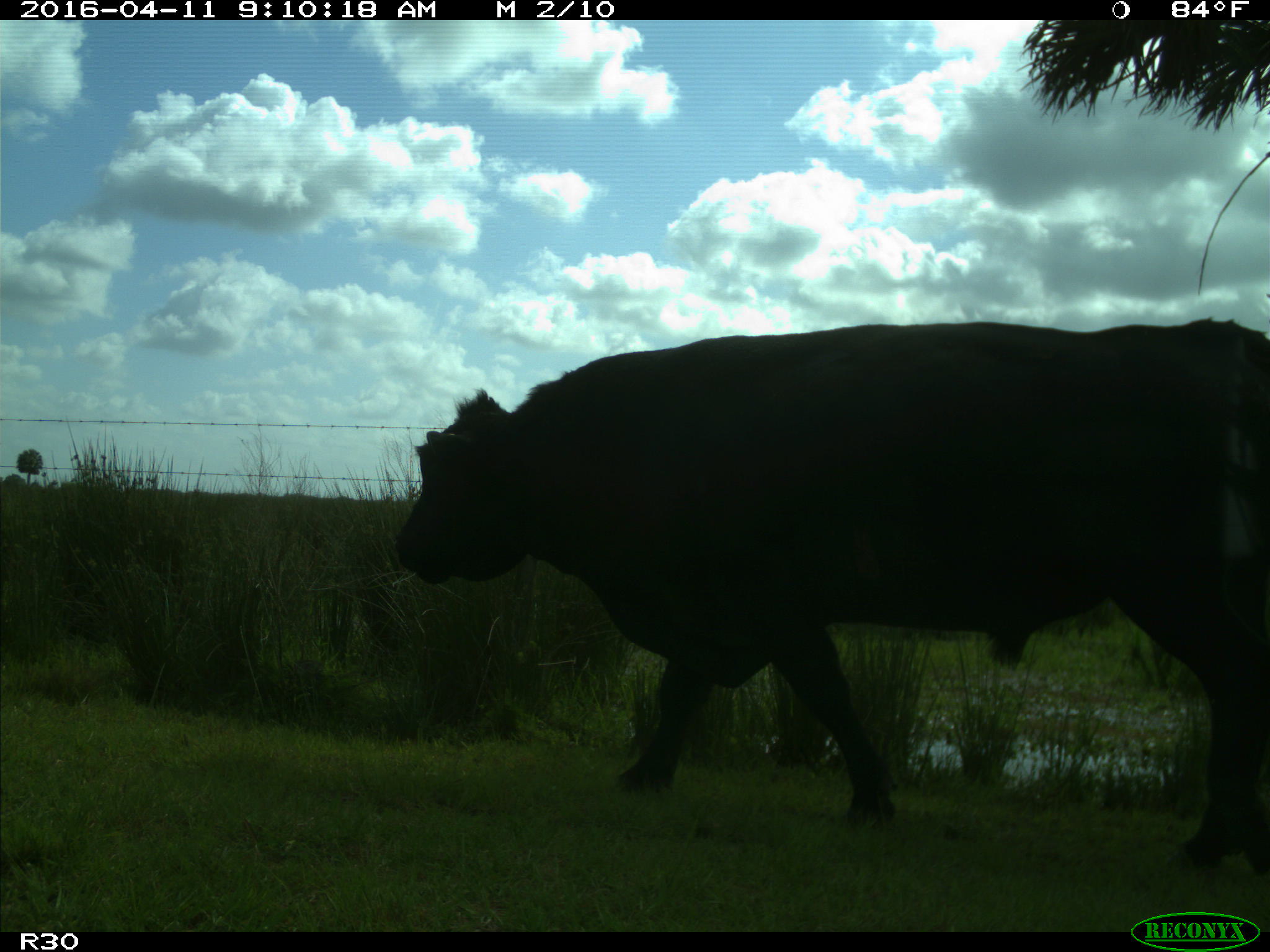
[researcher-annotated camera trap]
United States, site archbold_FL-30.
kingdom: Animalia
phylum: Chordata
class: Mammalia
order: Artiodactyla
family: Bovidae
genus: Bos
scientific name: Bos taurus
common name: domestic cow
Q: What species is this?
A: Bos taurus (domestic cow).